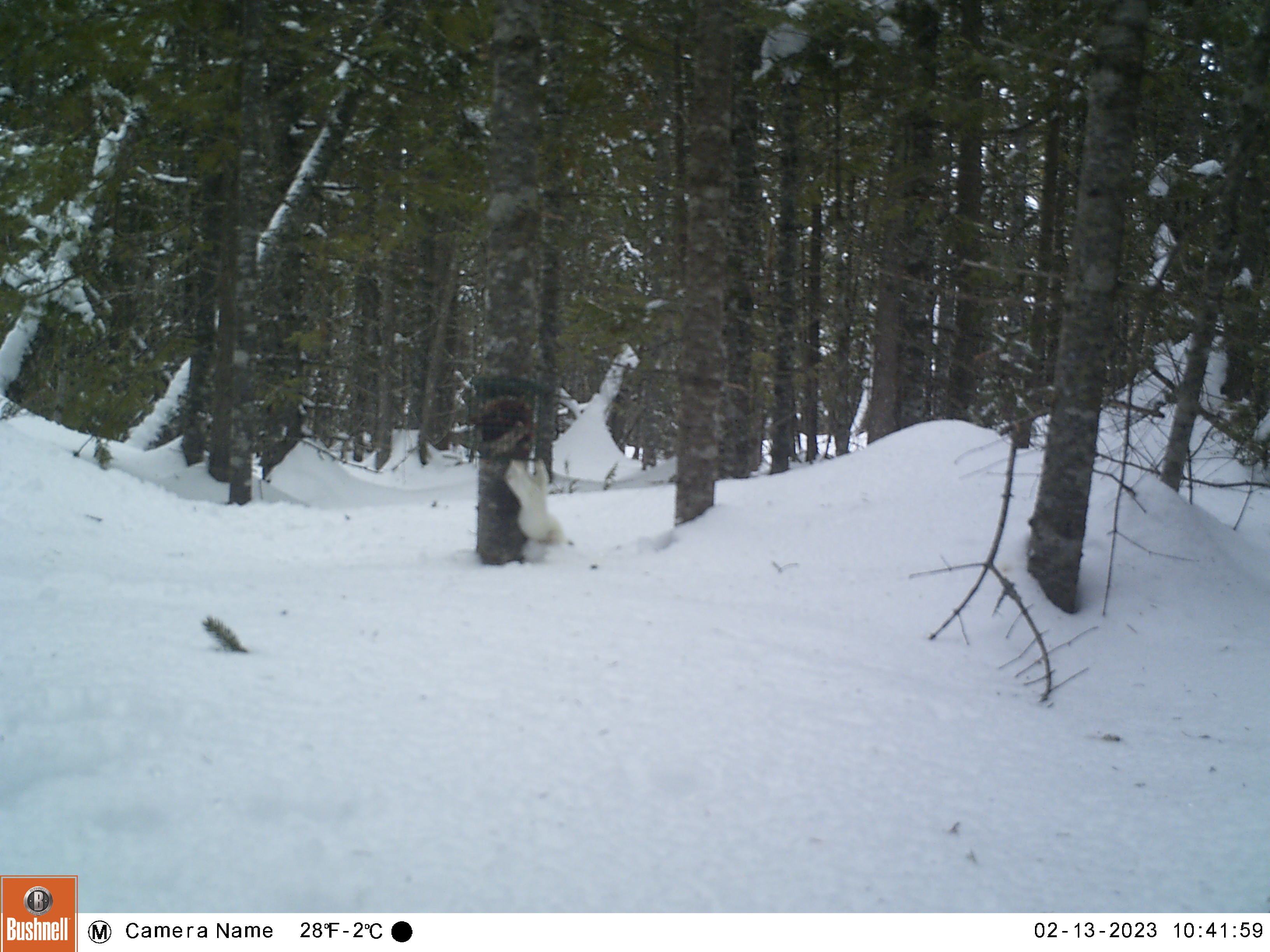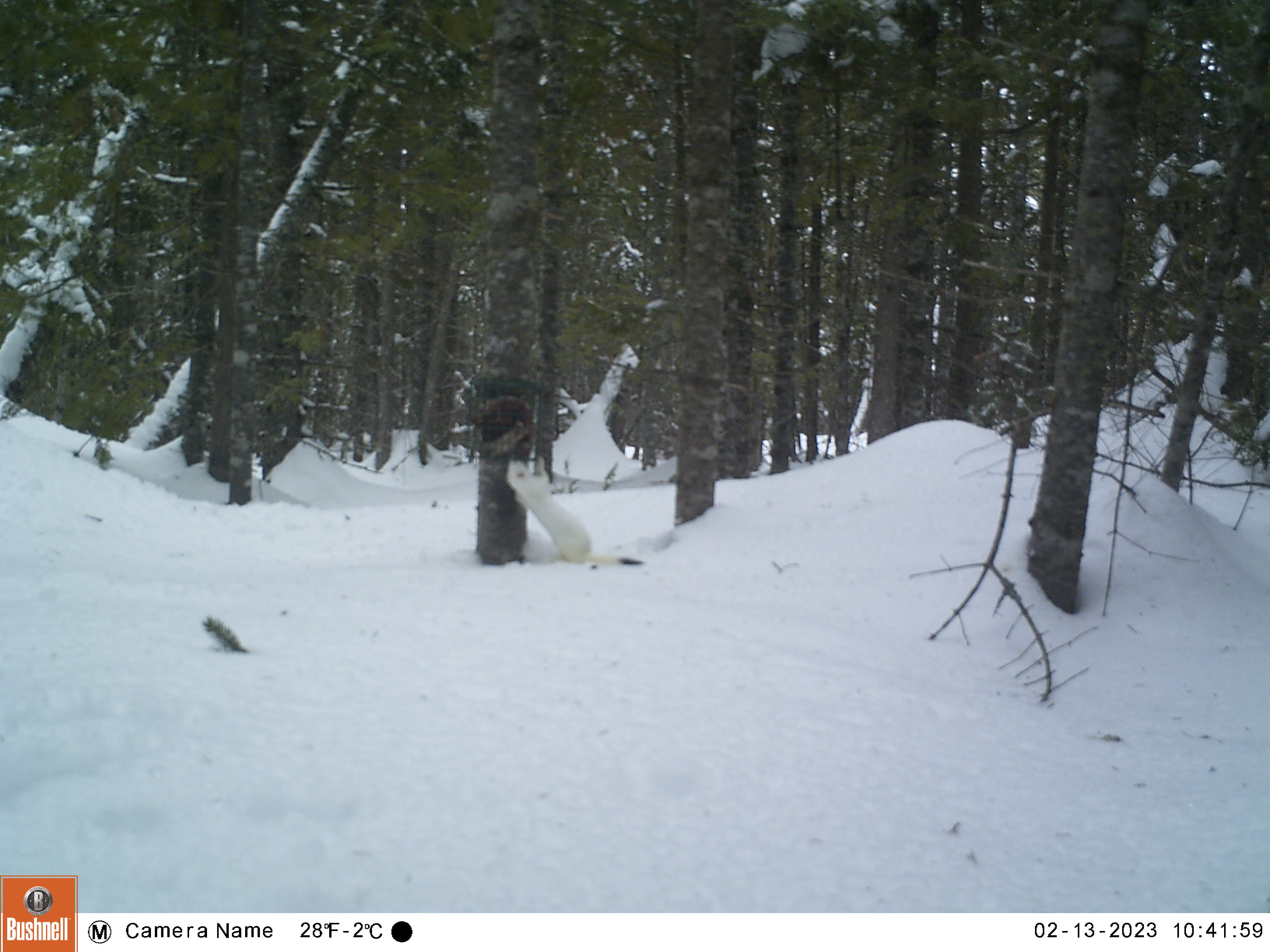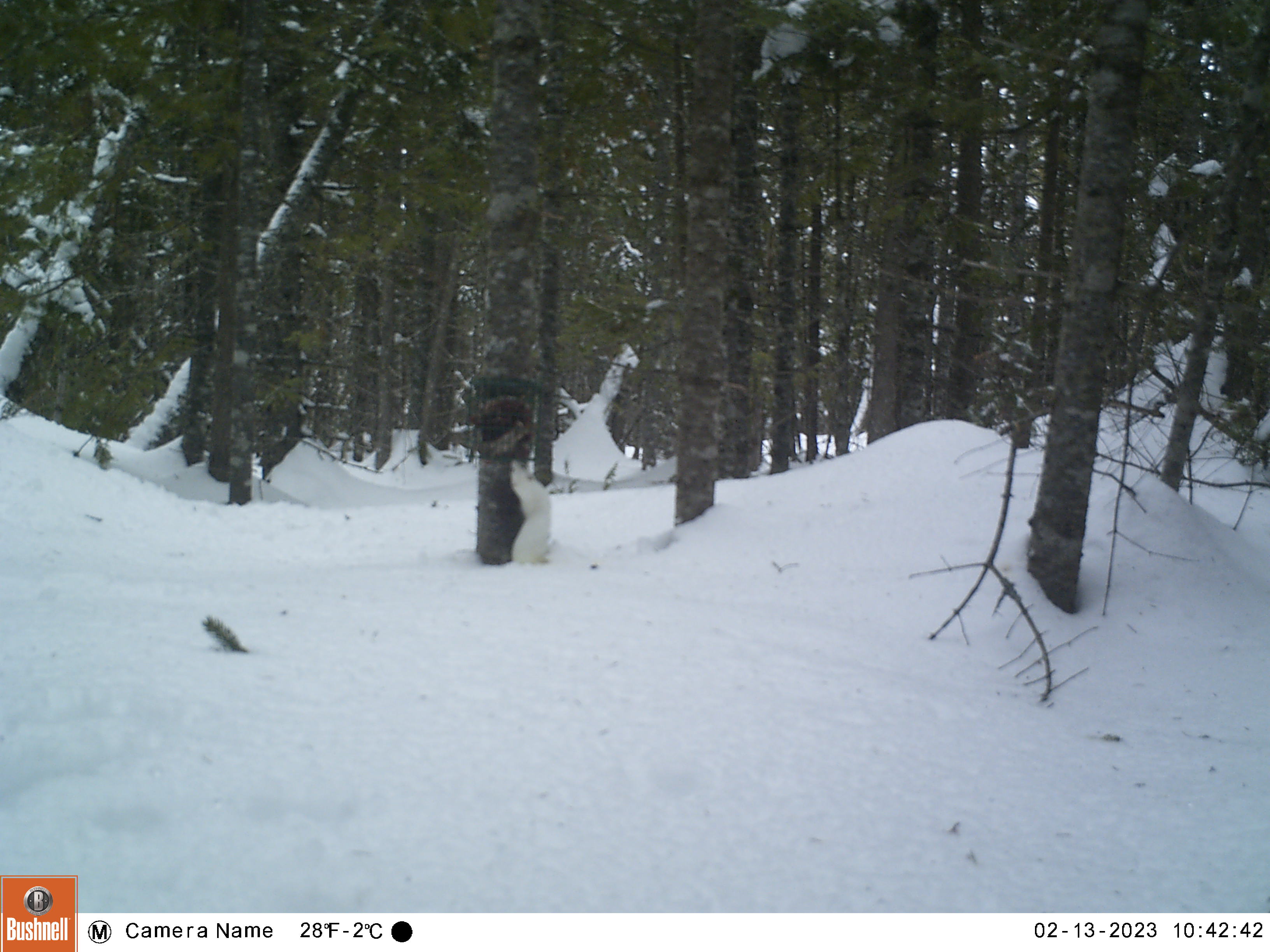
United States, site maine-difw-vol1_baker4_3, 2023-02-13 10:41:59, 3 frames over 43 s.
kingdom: Animalia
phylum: Chordata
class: Mammalia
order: Carnivora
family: Mustelidae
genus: Mustela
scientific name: Mustela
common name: weasel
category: weasel sp.